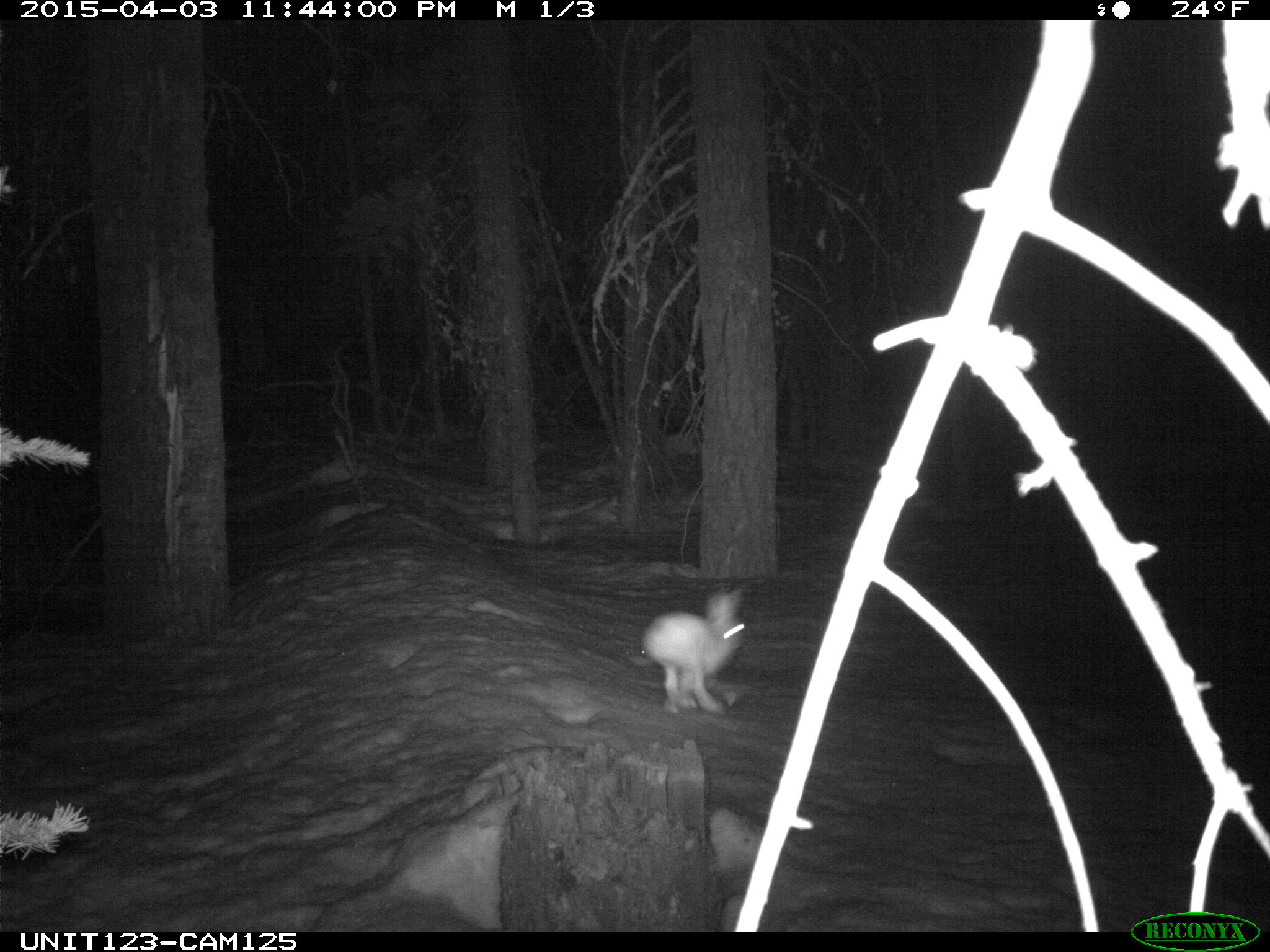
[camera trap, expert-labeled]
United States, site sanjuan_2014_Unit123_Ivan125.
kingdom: Animalia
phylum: Chordata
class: Mammalia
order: Lagomorpha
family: Leporidae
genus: Lepus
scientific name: Lepus americanus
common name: snowshoe hare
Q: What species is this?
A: Lepus americanus (snowshoe hare).